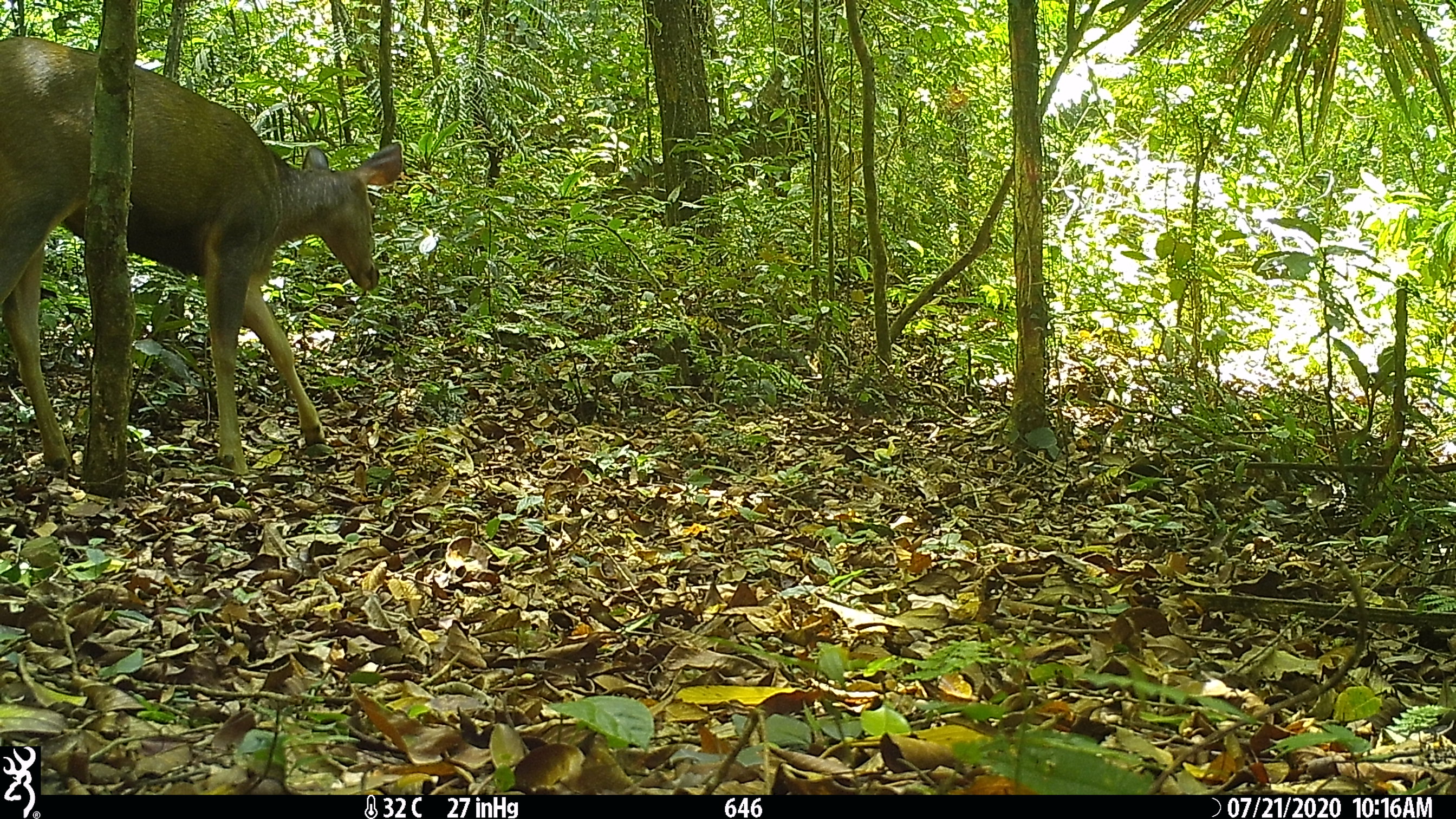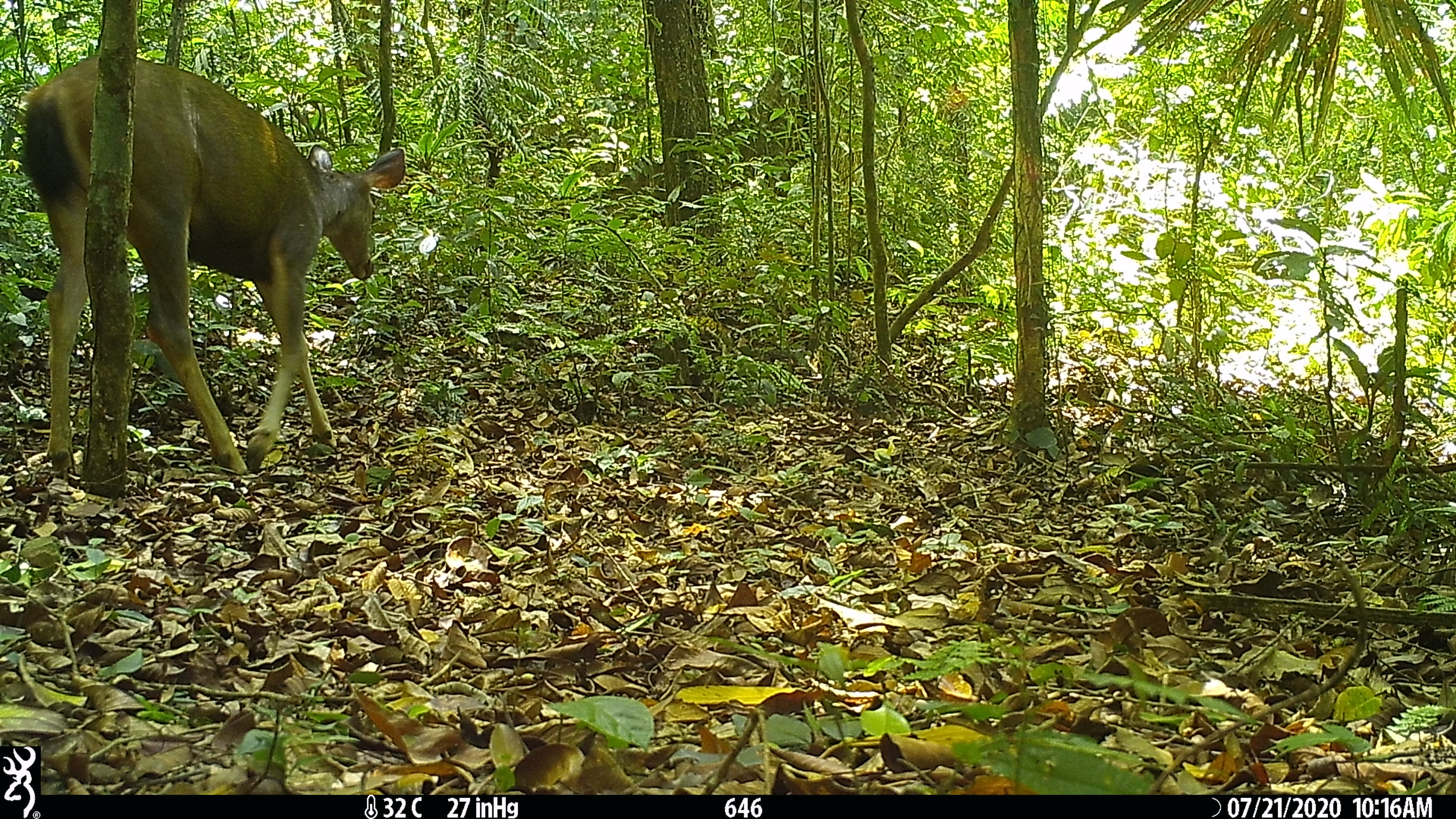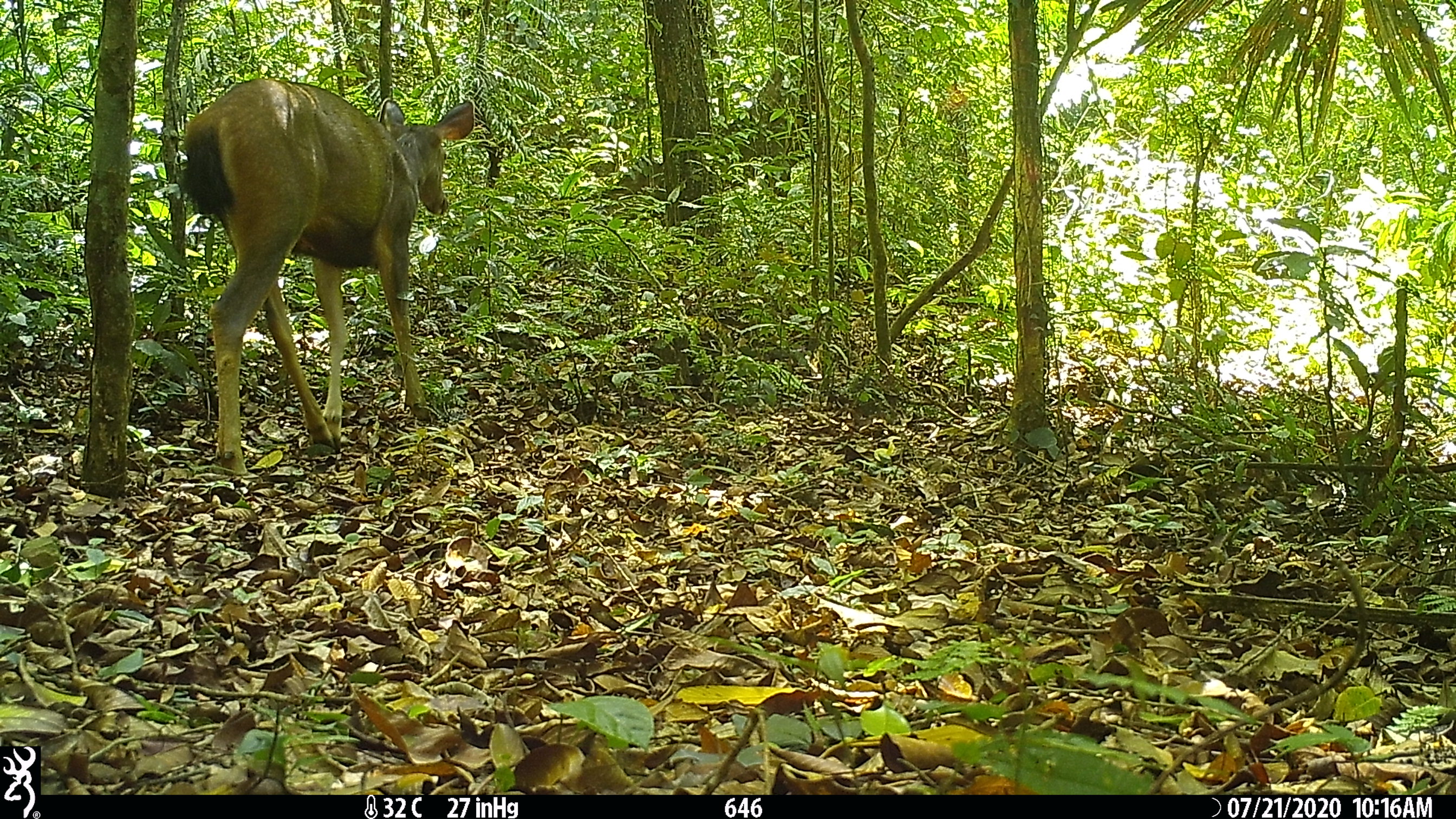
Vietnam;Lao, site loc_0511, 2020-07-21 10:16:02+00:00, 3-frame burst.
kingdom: Animalia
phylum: Chordata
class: Mammalia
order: Artiodactyla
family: Cervidae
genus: Rusa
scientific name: Rusa unicolor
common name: sambar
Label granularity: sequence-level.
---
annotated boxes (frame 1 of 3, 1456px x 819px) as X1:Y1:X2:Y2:
sambar: 0:34:403:474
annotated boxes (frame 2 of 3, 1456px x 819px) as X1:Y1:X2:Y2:
sambar: 18:52:404:474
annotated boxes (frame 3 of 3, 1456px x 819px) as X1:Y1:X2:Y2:
sambar: 177:78:474:476